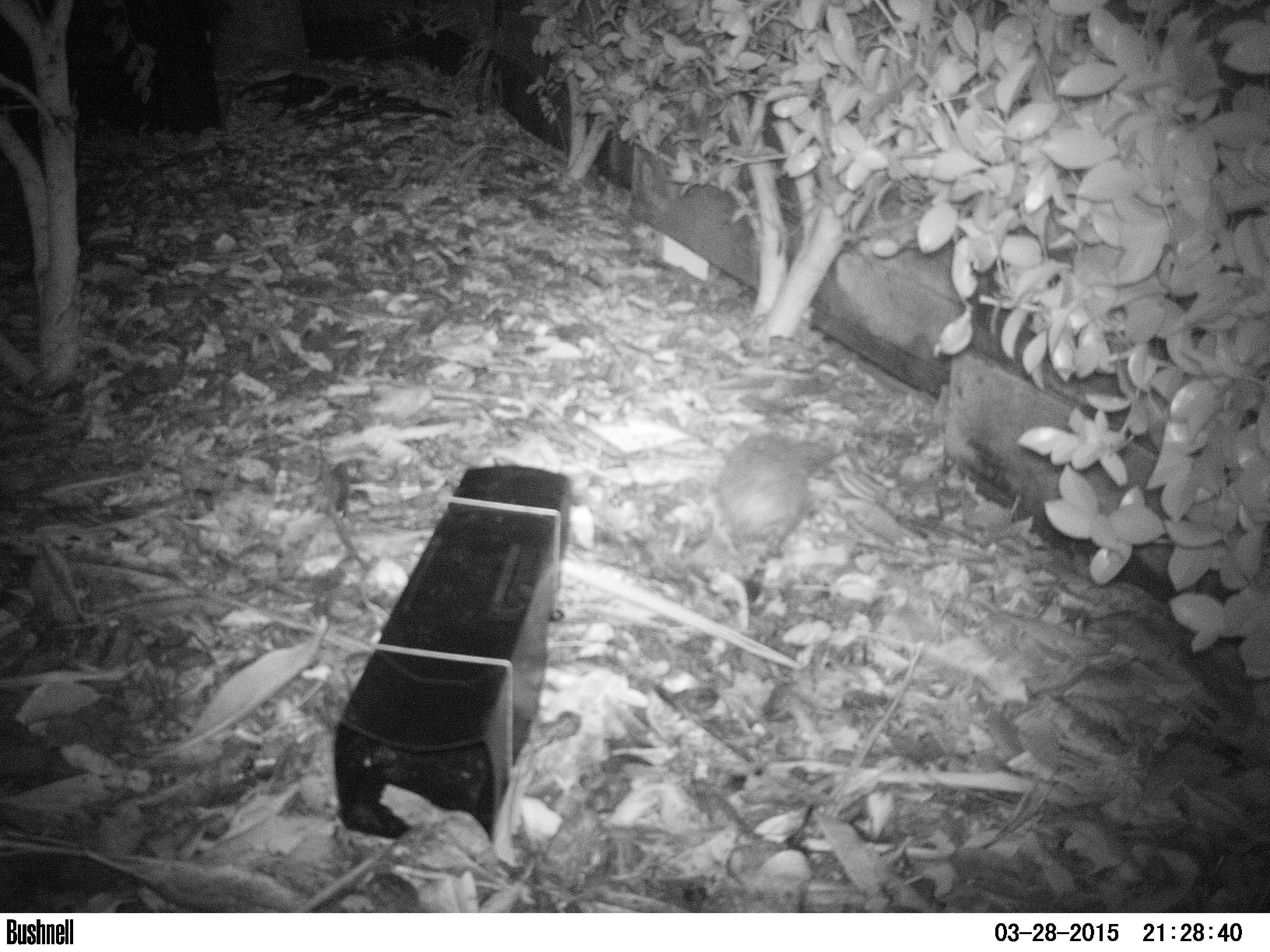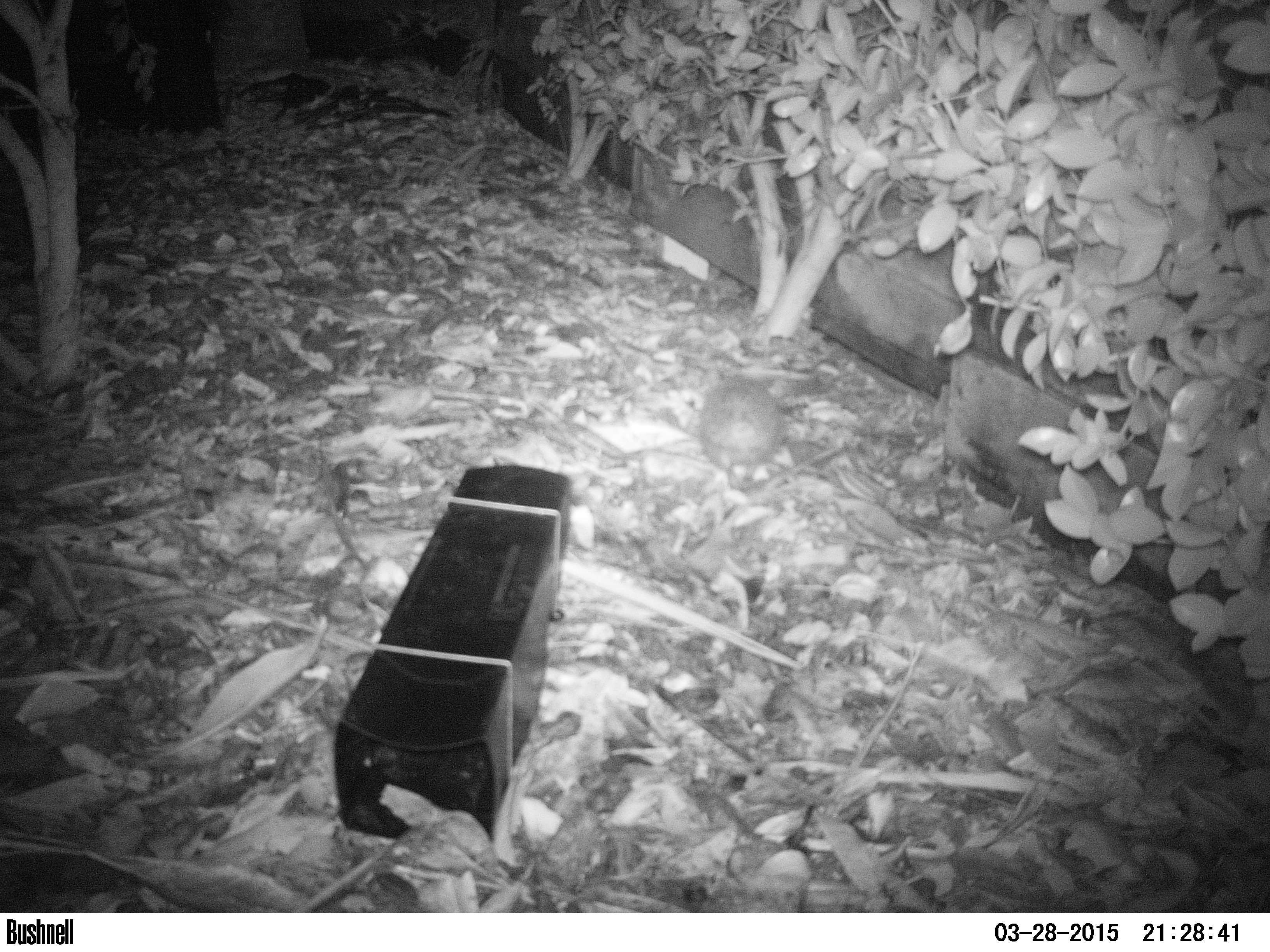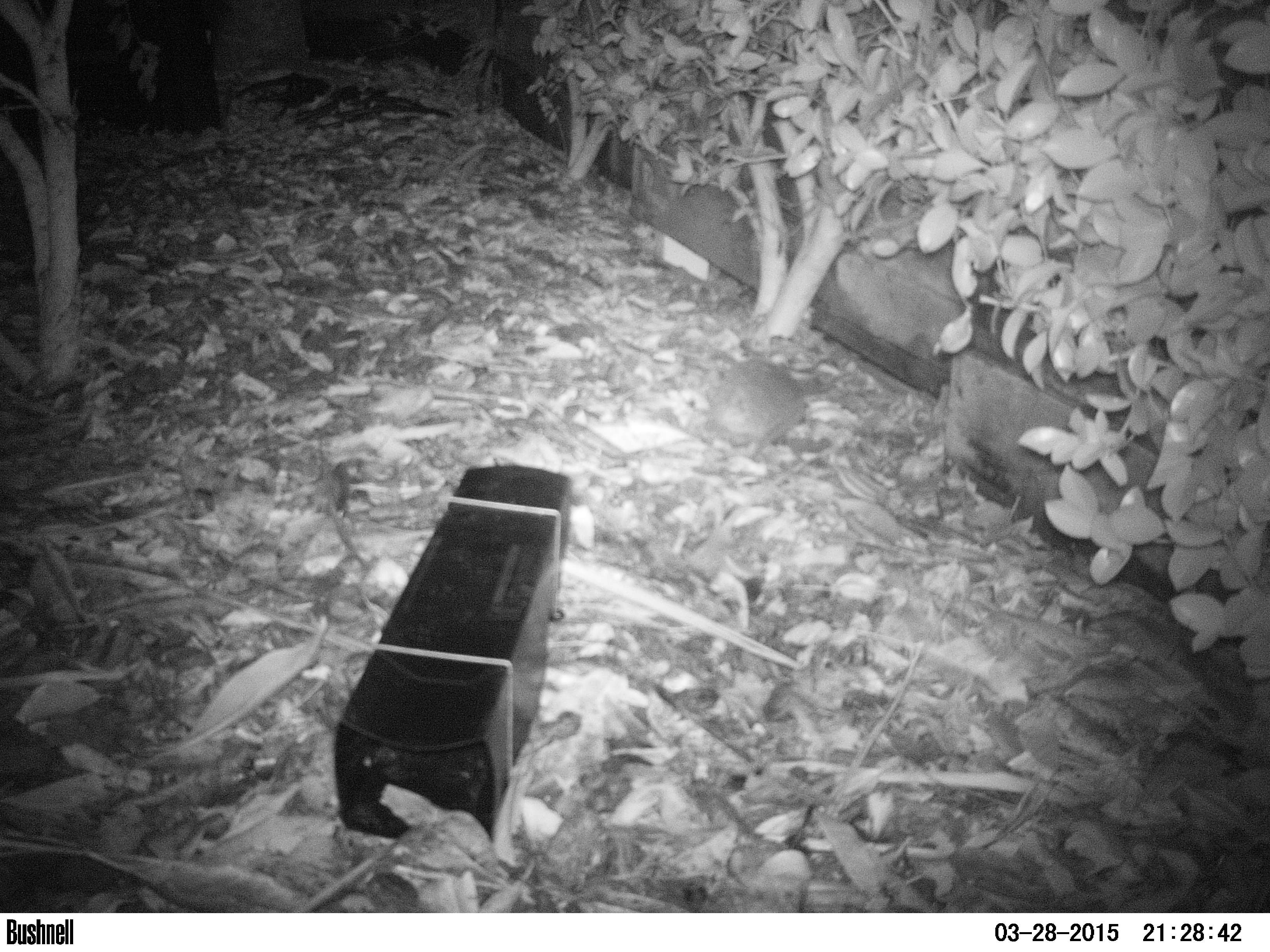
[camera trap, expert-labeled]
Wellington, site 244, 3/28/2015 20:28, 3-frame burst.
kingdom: Animalia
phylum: Chordata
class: Mammalia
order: Eulipotyphla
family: Erinaceidae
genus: Erinaceus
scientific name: Erinaceus europaeus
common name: hedgehog